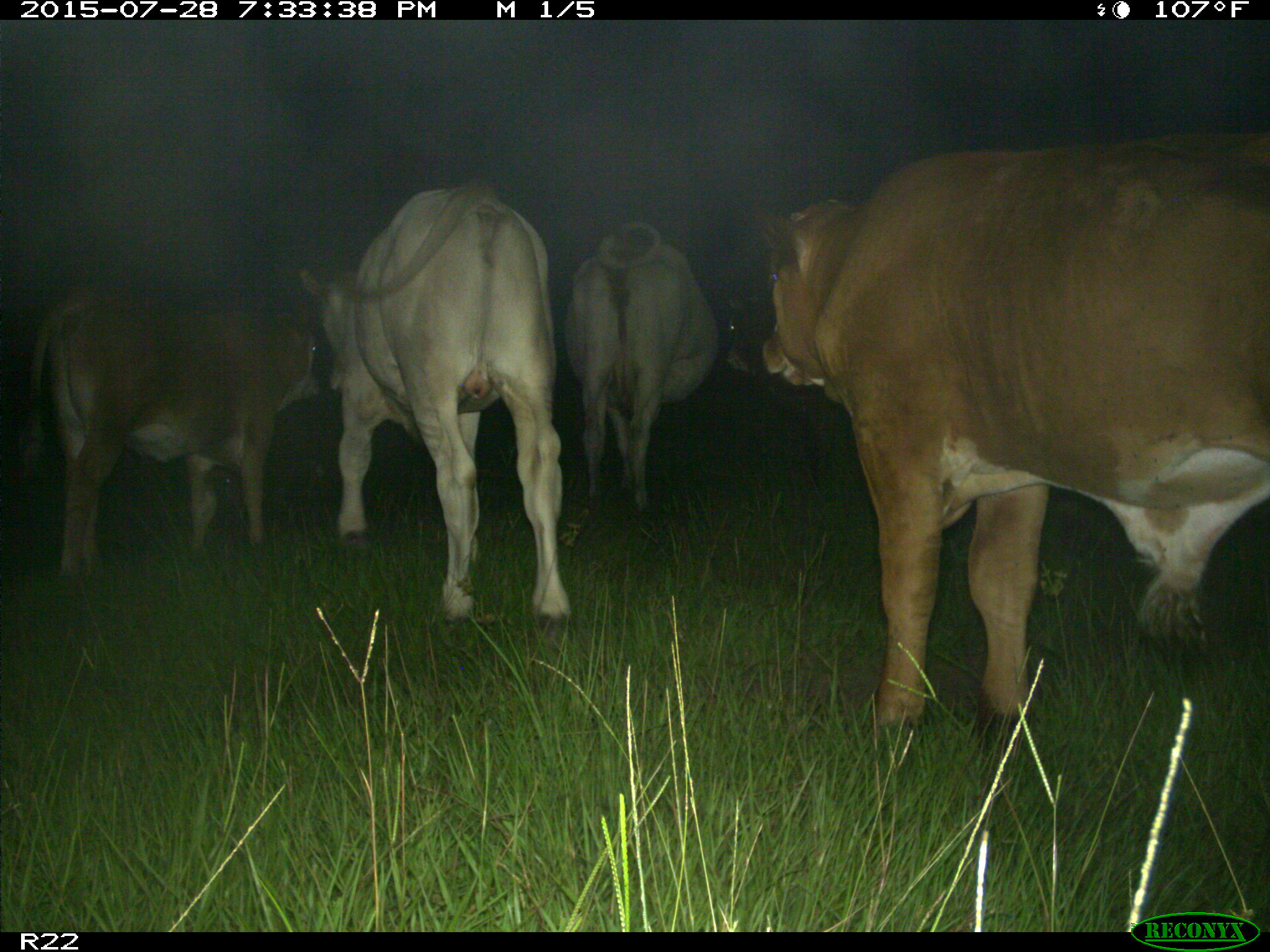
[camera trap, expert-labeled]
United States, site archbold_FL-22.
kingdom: Animalia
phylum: Chordata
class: Mammalia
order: Artiodactyla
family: Bovidae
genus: Bos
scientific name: Bos taurus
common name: domestic cow